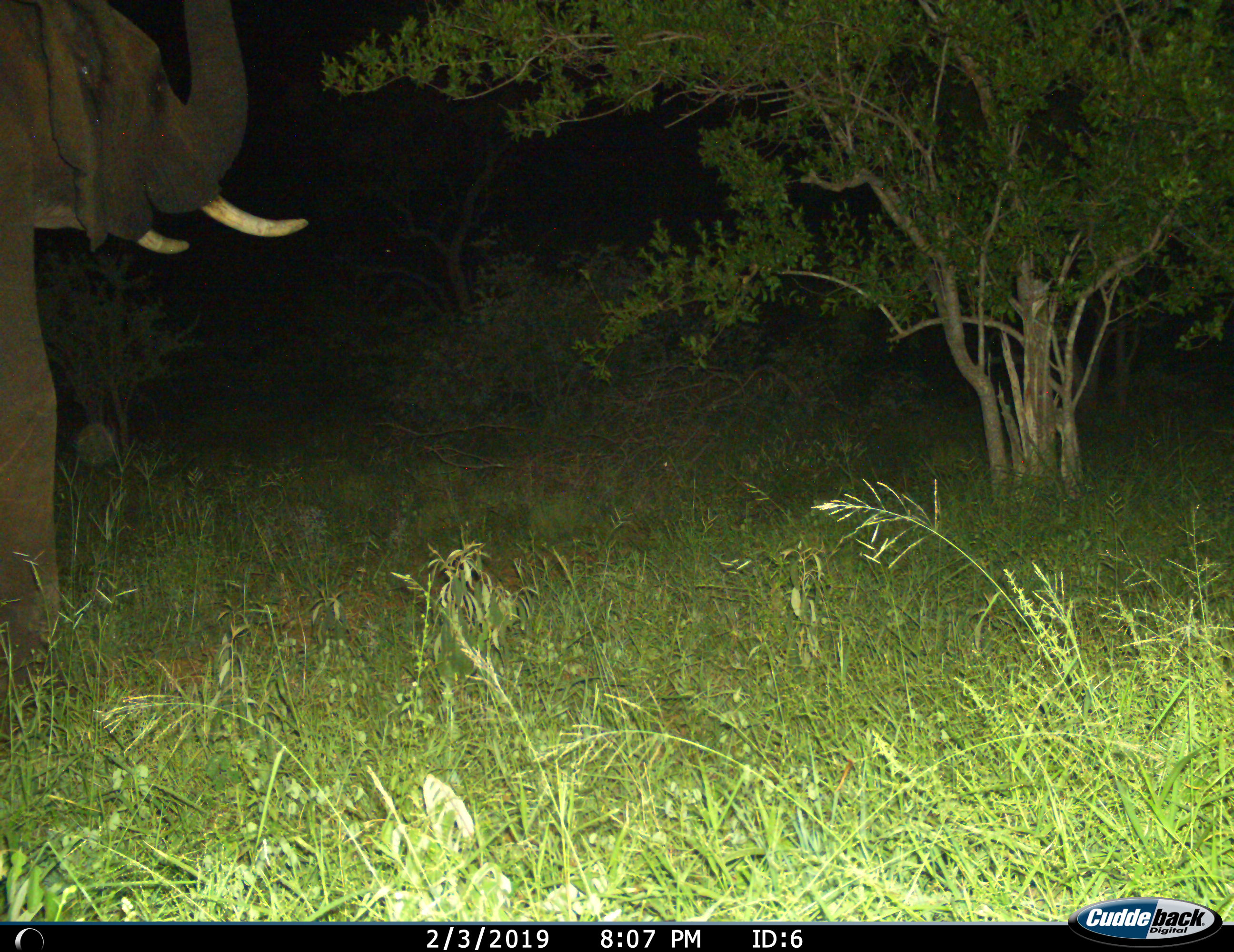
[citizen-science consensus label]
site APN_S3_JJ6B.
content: unidentified animal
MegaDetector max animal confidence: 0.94